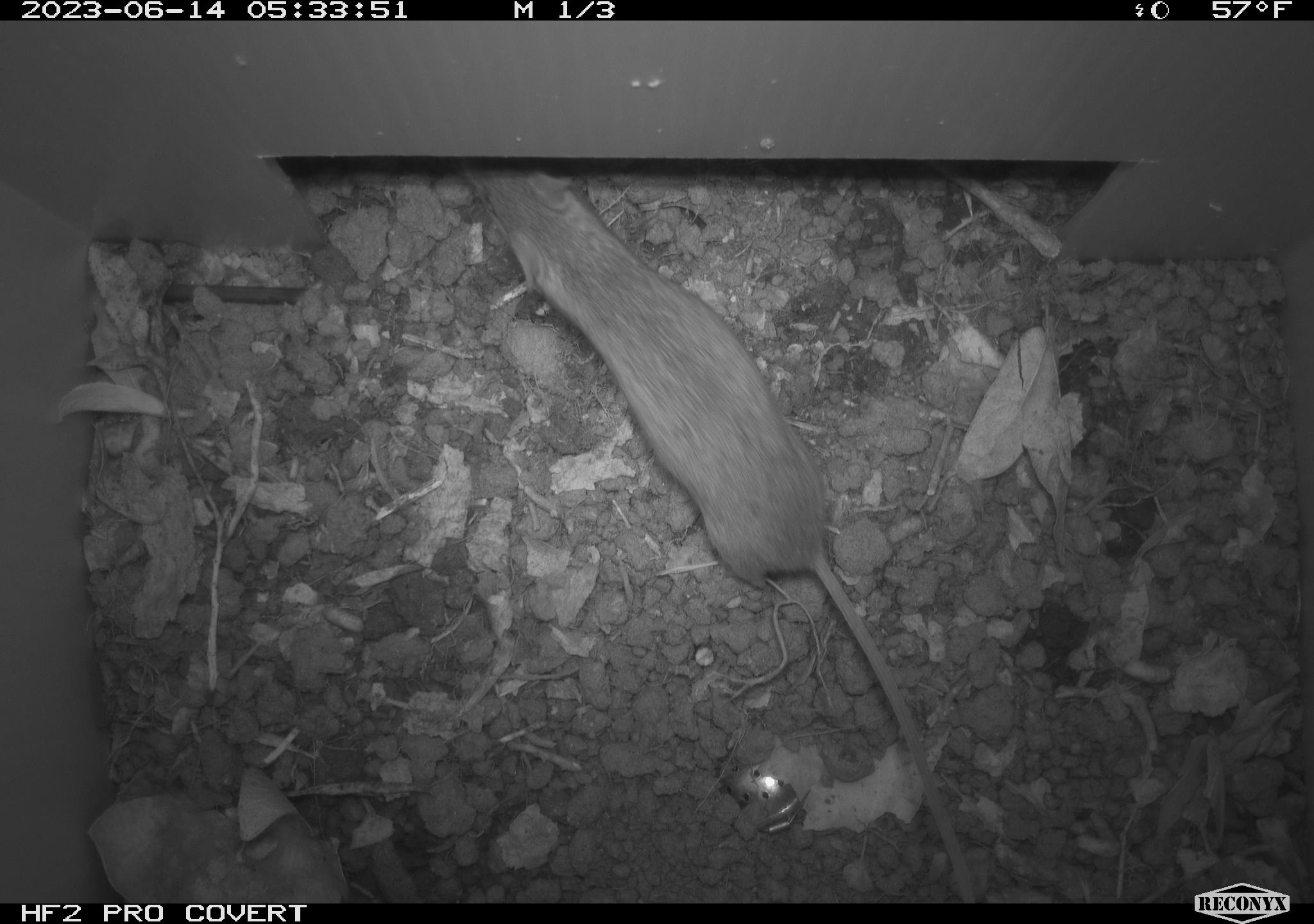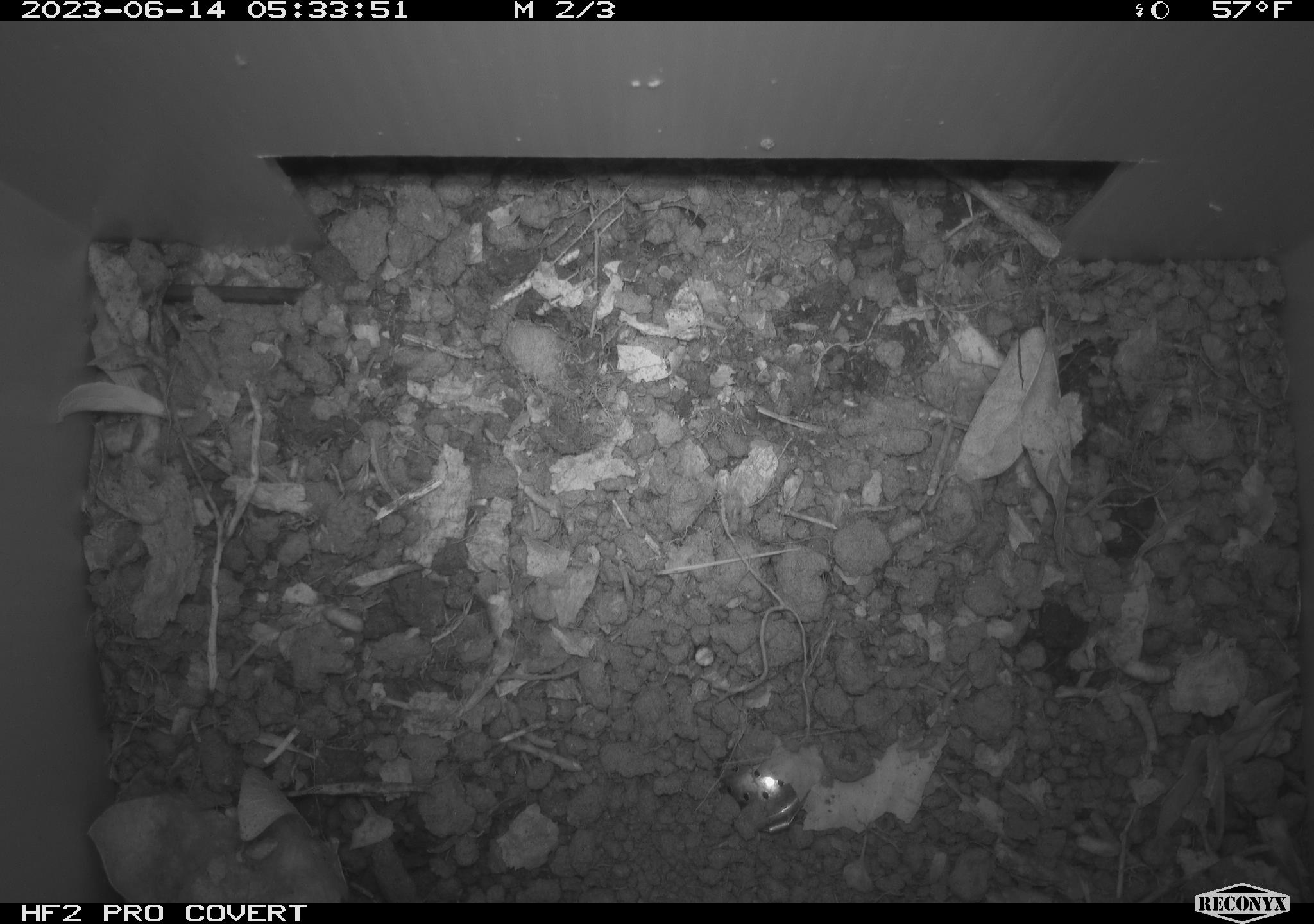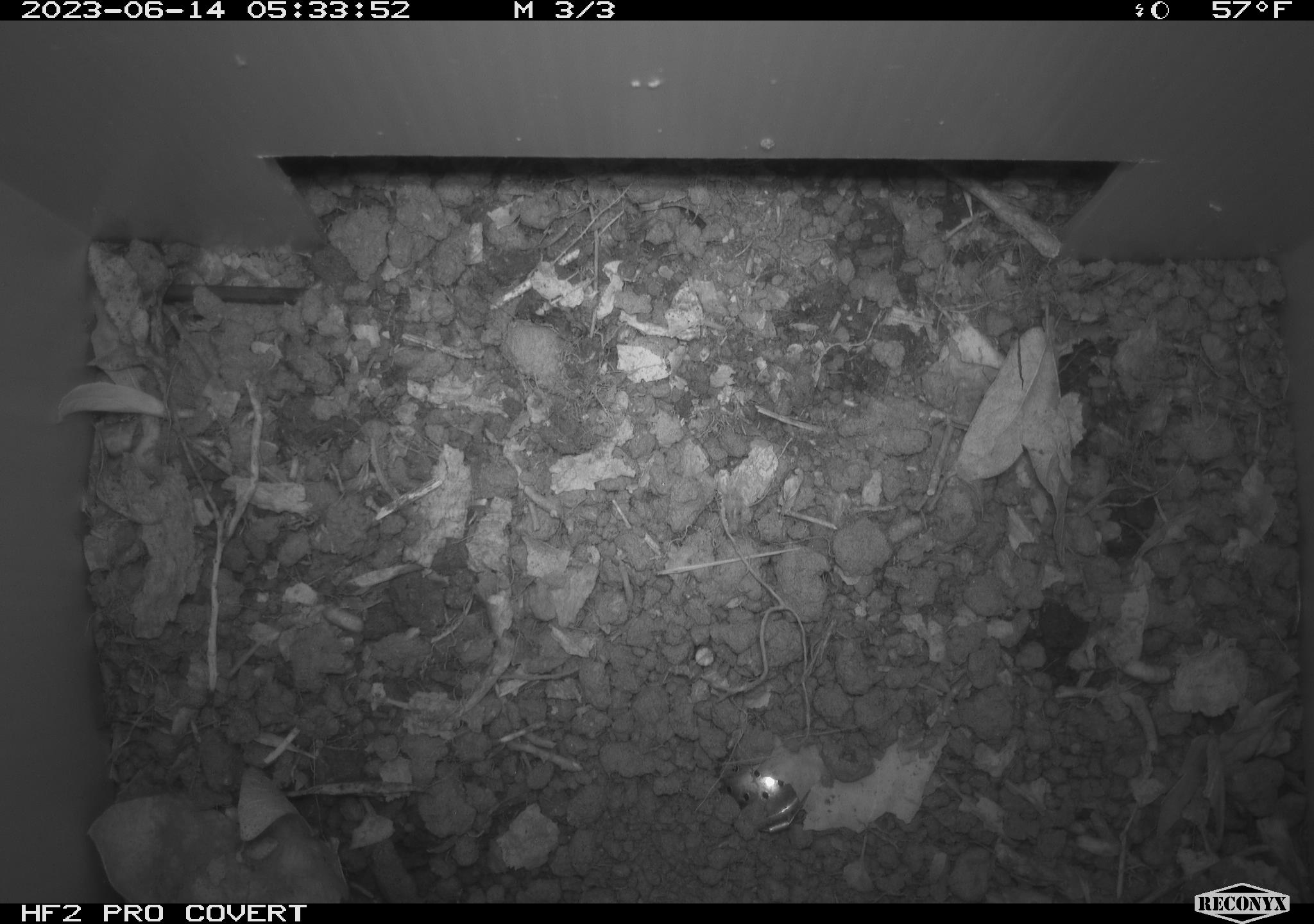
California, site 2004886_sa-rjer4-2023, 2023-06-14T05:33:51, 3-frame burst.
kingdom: Animalia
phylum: Chordata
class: Mammalia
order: Rodentia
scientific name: Rodentia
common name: mouse species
Mouse species (Rodentia).